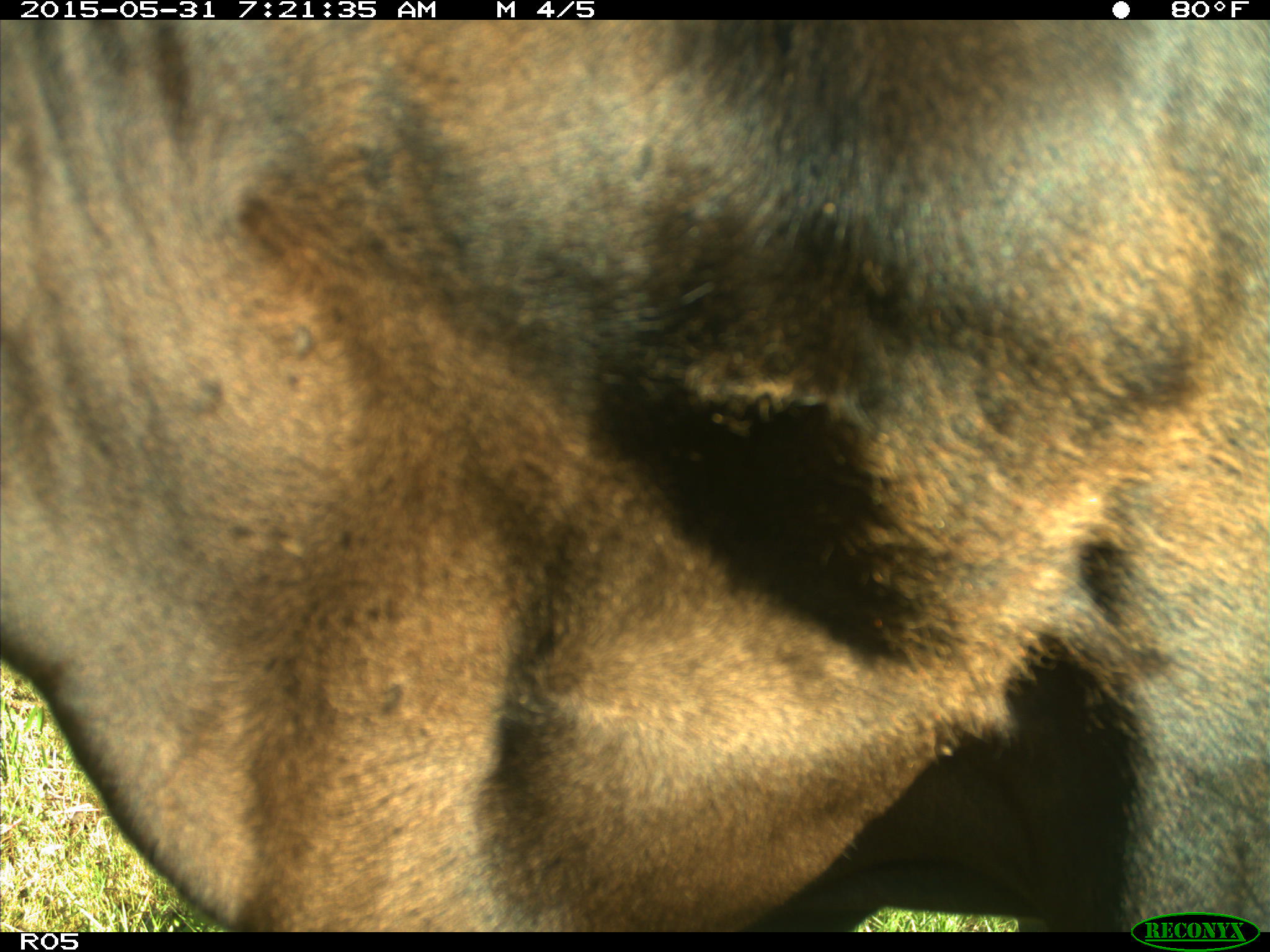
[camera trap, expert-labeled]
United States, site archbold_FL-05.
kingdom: Animalia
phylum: Chordata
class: Mammalia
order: Artiodactyla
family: Bovidae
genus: Bos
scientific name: Bos taurus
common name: domestic cow